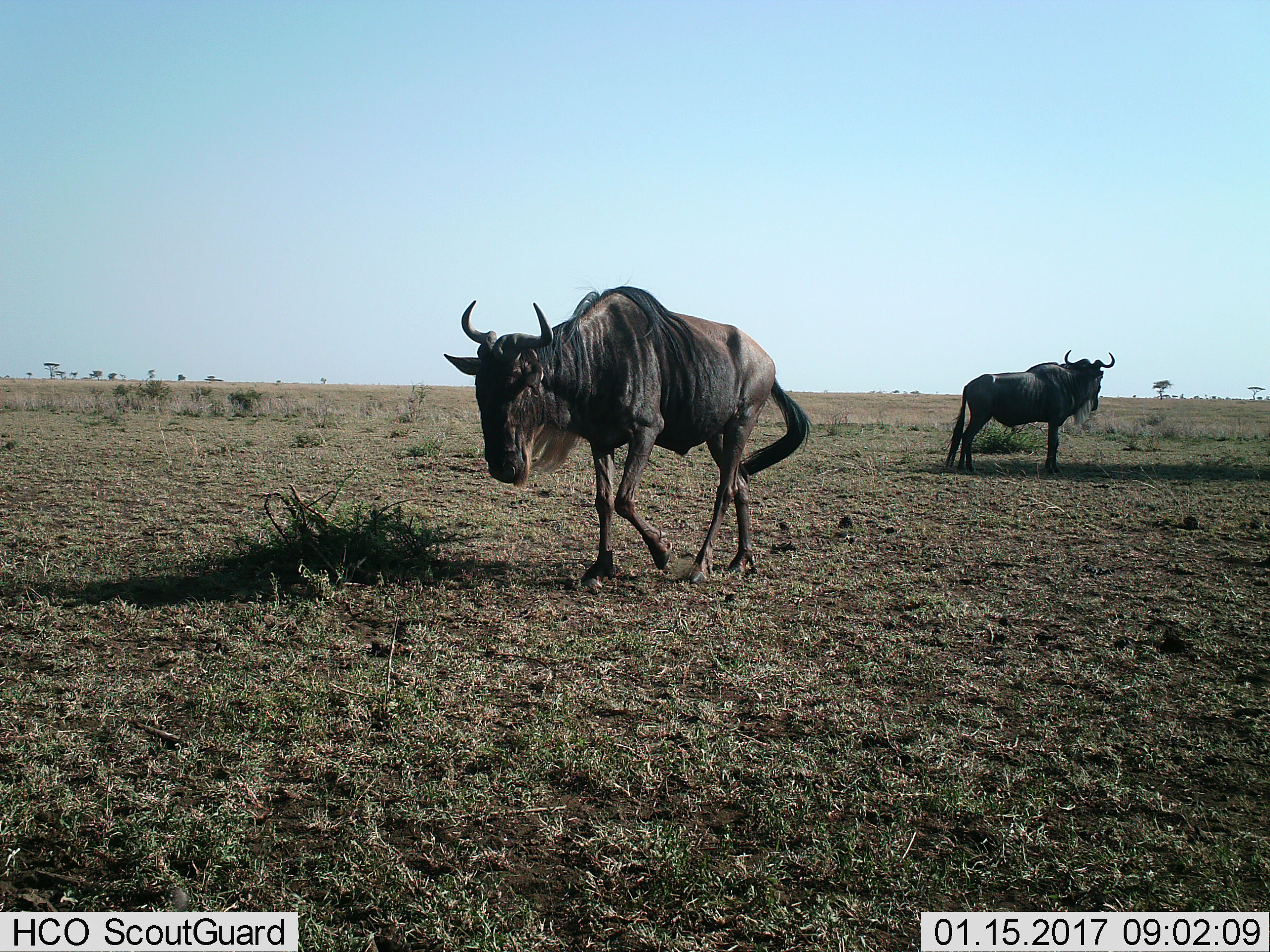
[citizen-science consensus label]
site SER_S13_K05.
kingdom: Animalia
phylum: Chordata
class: Mammalia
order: Artiodactyla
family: Bovidae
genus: Connochaetes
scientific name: Connochaetes taurinus taurinus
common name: blue wildebeest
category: wildebeestblue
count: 2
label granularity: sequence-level